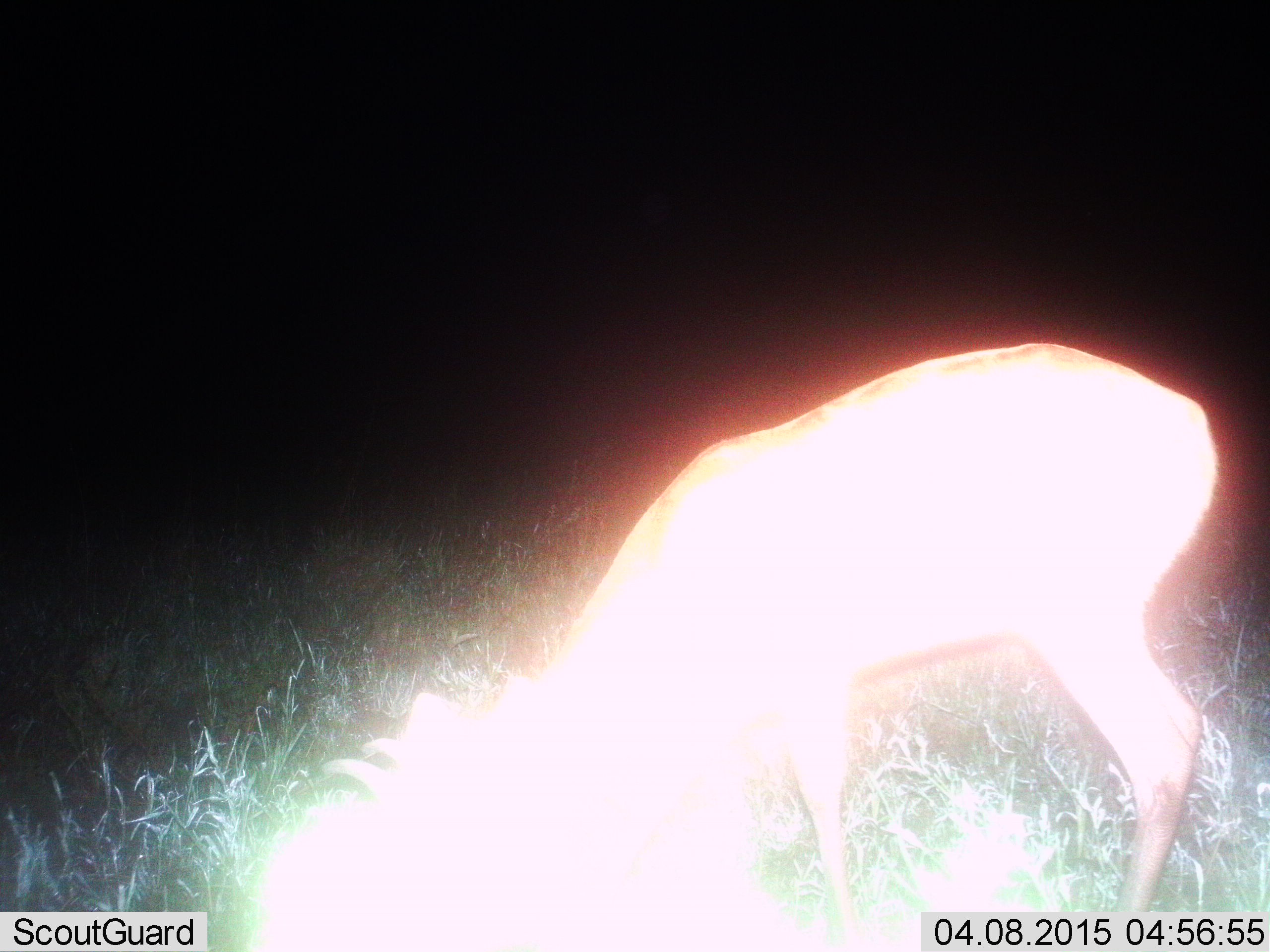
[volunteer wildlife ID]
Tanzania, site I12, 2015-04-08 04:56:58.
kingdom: Animalia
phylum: Chordata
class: Mammalia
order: Artiodactyla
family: Bovidae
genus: Nanger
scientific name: Nanger granti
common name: grant's gazelle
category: gazellegrants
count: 1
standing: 14%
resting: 0%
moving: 0%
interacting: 0%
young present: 0%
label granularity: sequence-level